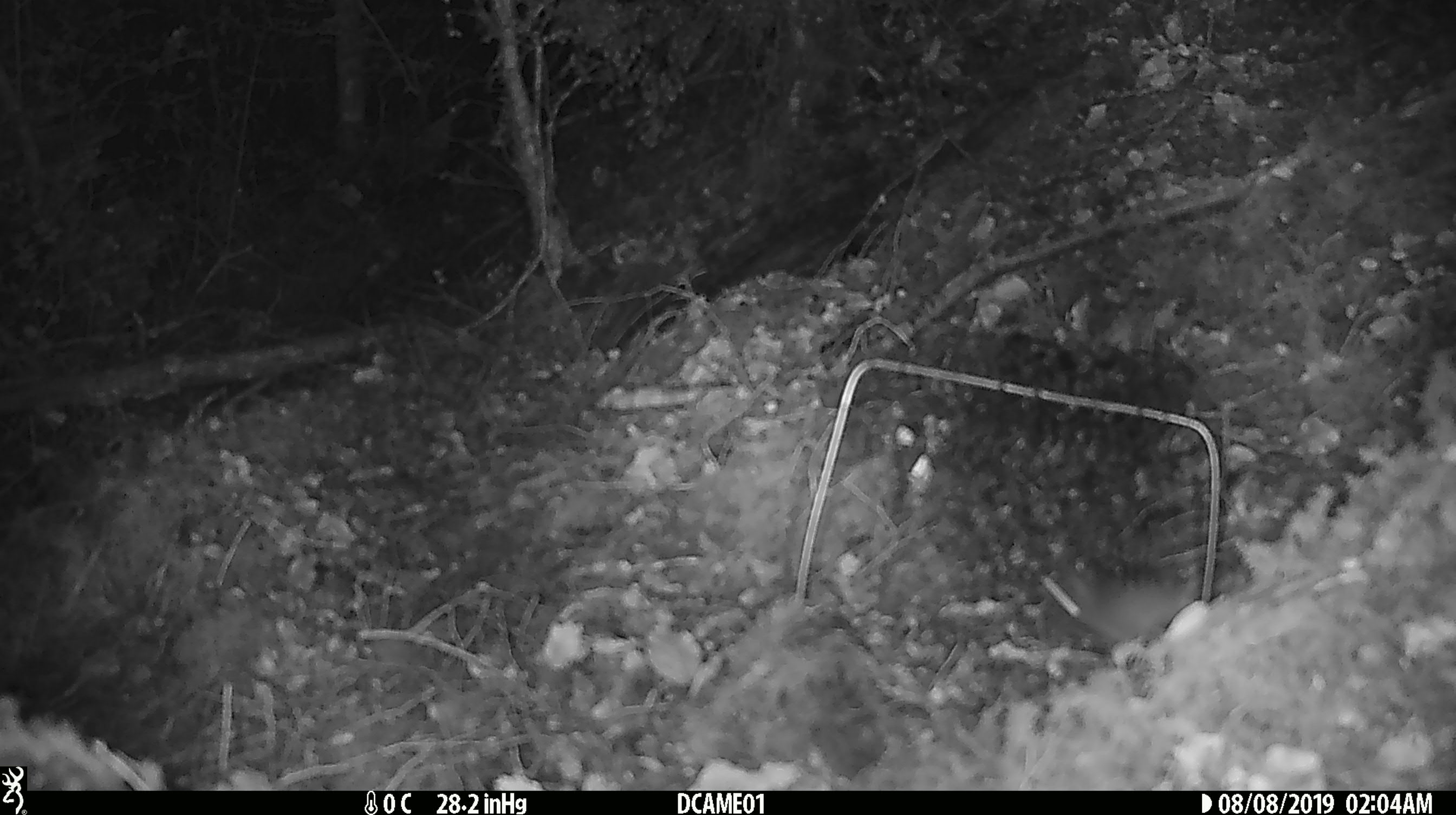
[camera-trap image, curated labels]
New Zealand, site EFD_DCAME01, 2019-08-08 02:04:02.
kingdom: Animalia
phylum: Chordata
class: Mammalia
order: Rodentia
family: Muridae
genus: Mus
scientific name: Mus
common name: mouse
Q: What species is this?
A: Mouse (Mus).